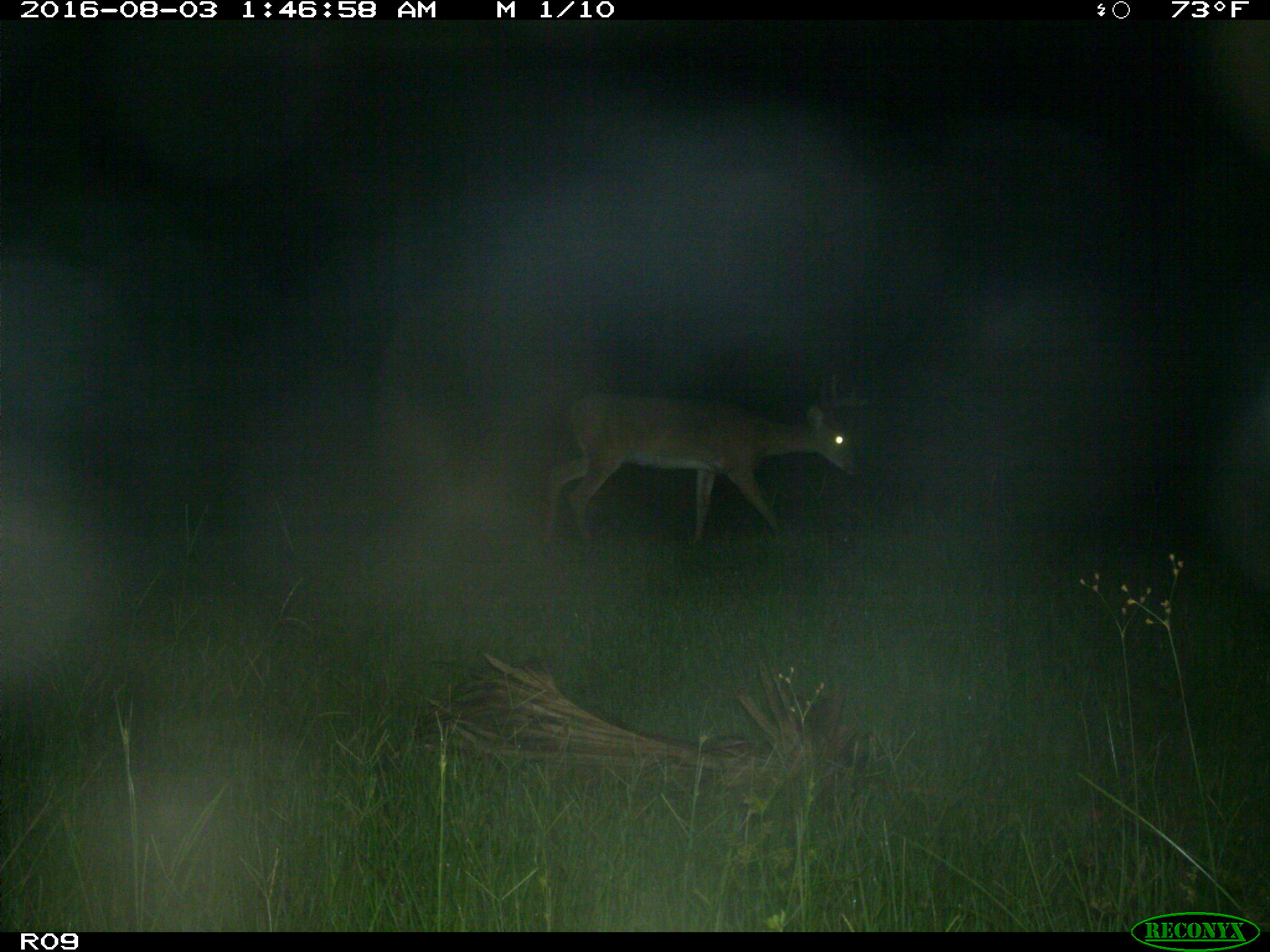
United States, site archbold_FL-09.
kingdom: Animalia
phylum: Chordata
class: Mammalia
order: Artiodactyla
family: Cervidae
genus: Odocoileus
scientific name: Odocoileus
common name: deer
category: unidentified deer